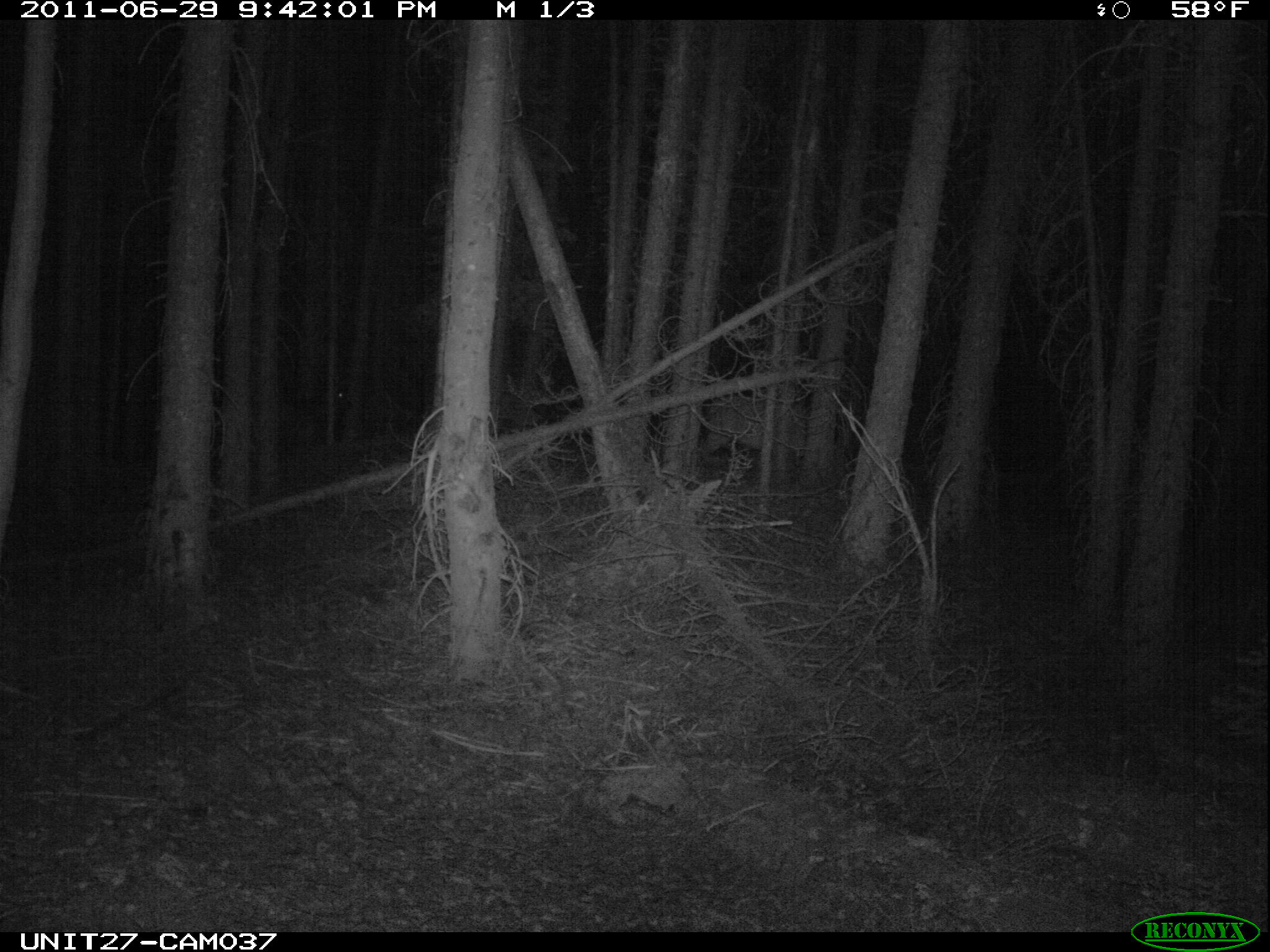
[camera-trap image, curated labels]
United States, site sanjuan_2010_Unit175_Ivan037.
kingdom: Animalia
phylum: Chordata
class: Mammalia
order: Artiodactyla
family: Cervidae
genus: Cervus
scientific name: Cervus elaphus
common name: red deer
Cervus elaphus (red deer).